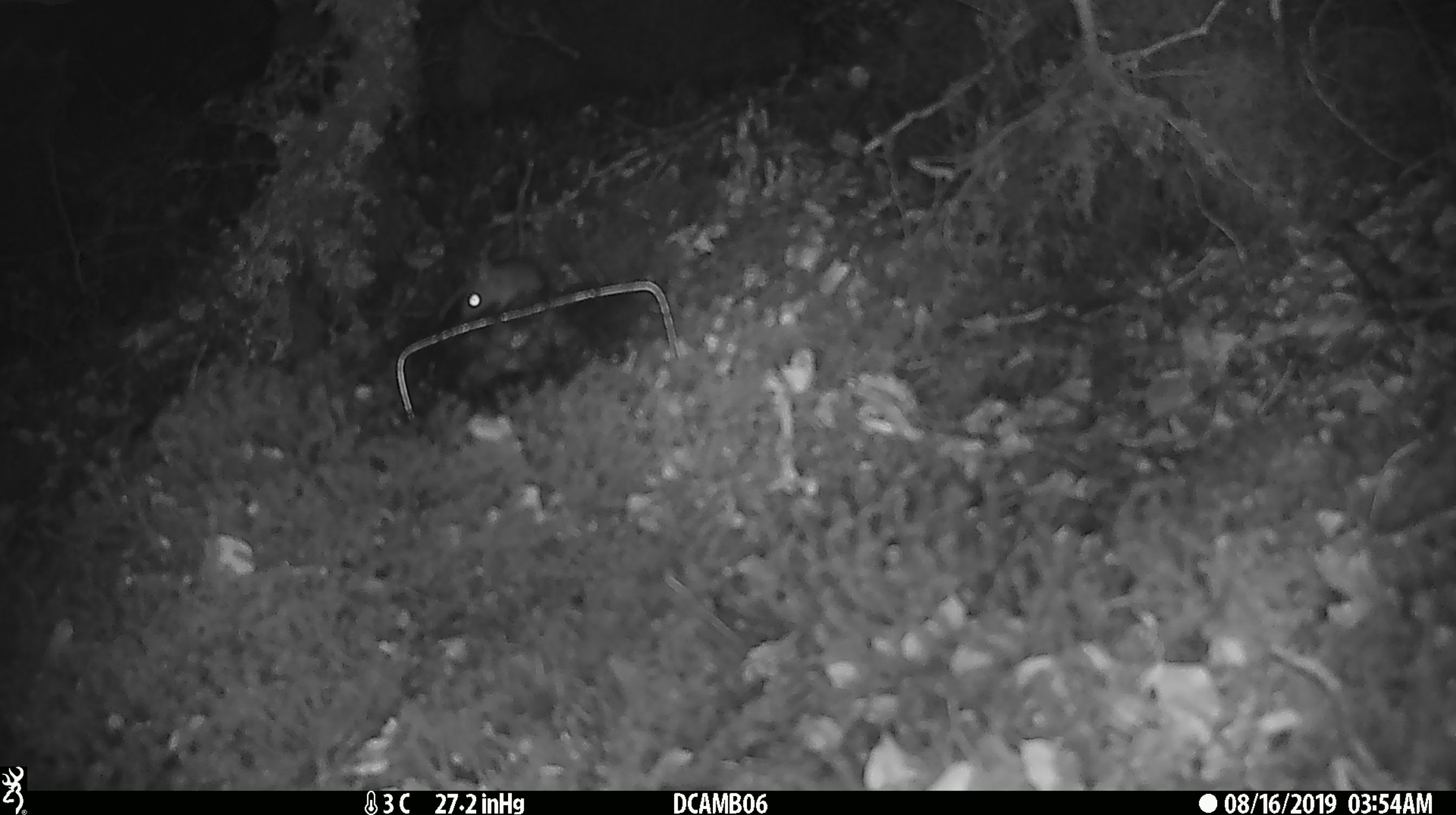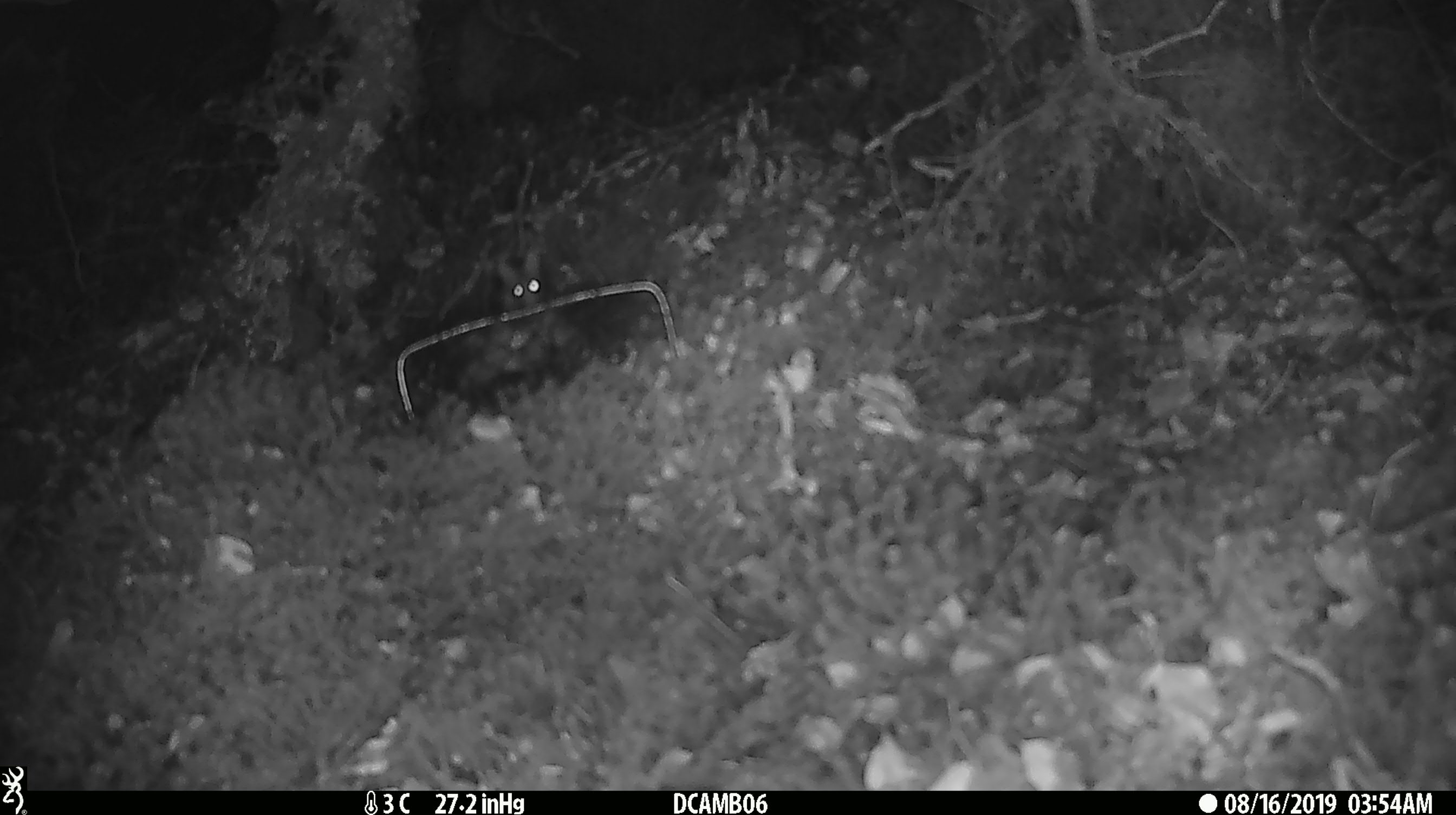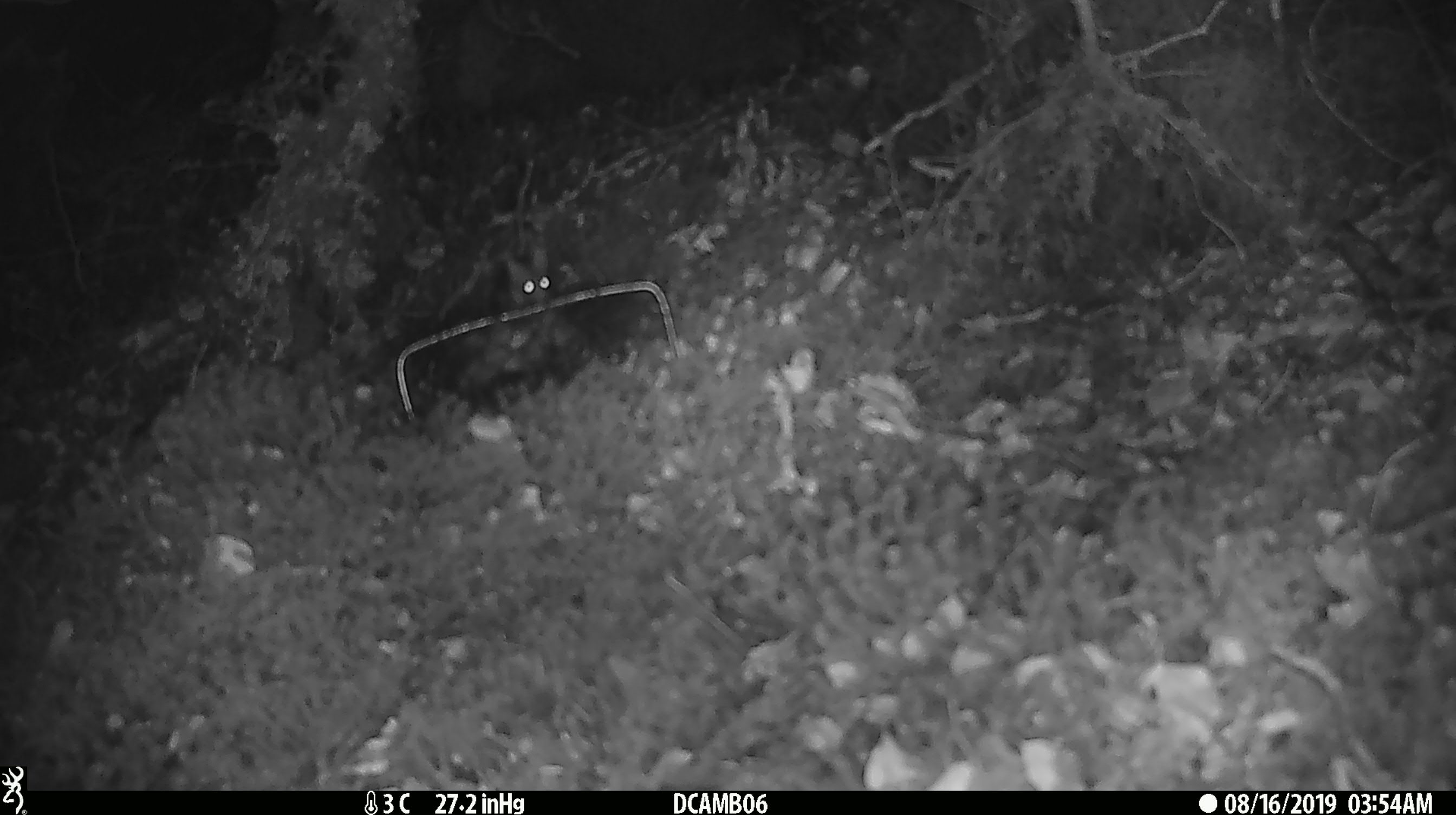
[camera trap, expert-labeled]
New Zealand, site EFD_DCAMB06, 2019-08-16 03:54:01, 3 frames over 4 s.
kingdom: Animalia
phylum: Chordata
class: Mammalia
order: Rodentia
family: Muridae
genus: Mus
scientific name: Mus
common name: mouse